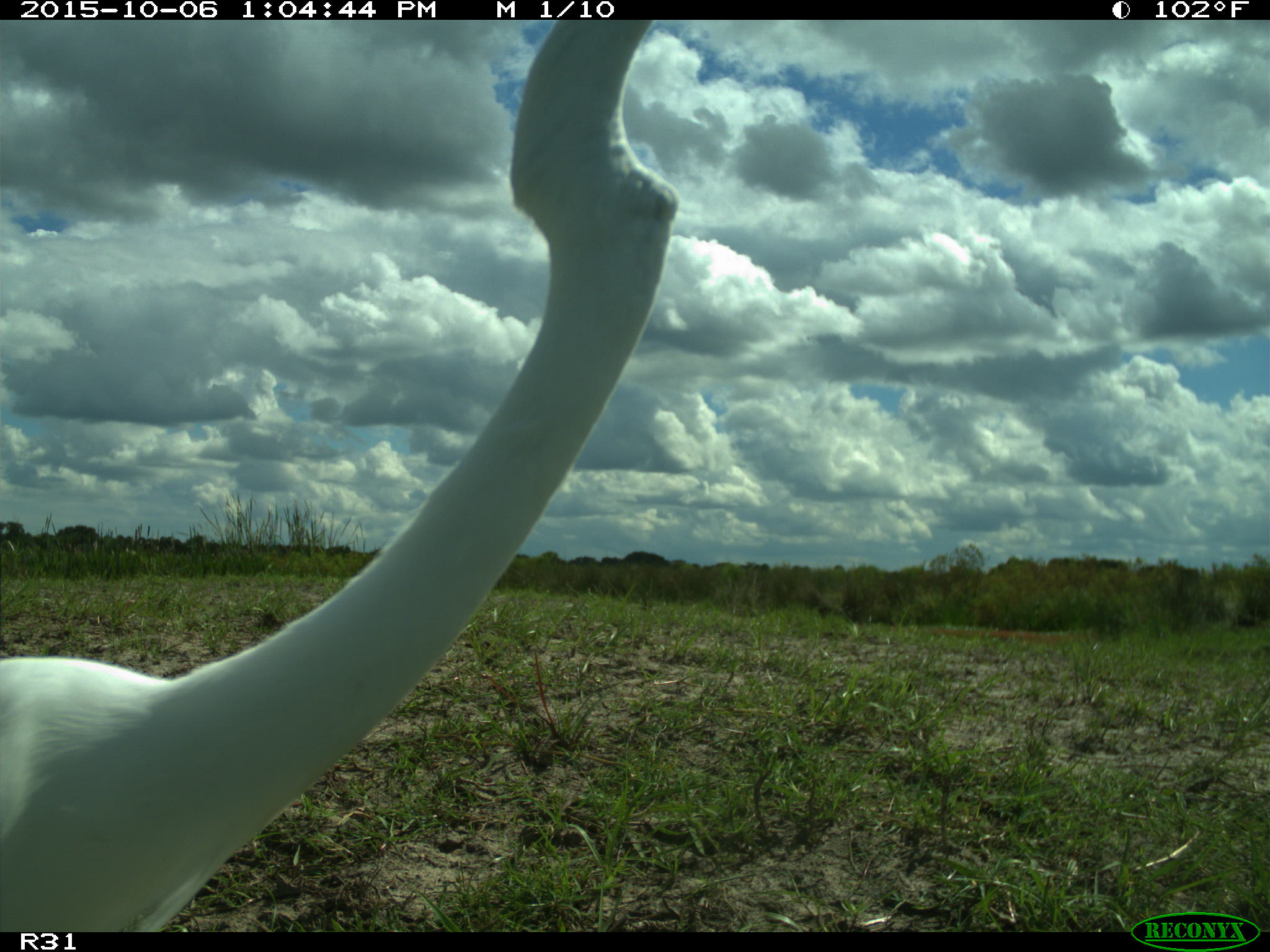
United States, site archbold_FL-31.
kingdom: Animalia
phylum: Chordata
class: Aves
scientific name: Aves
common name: birds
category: unidentified bird